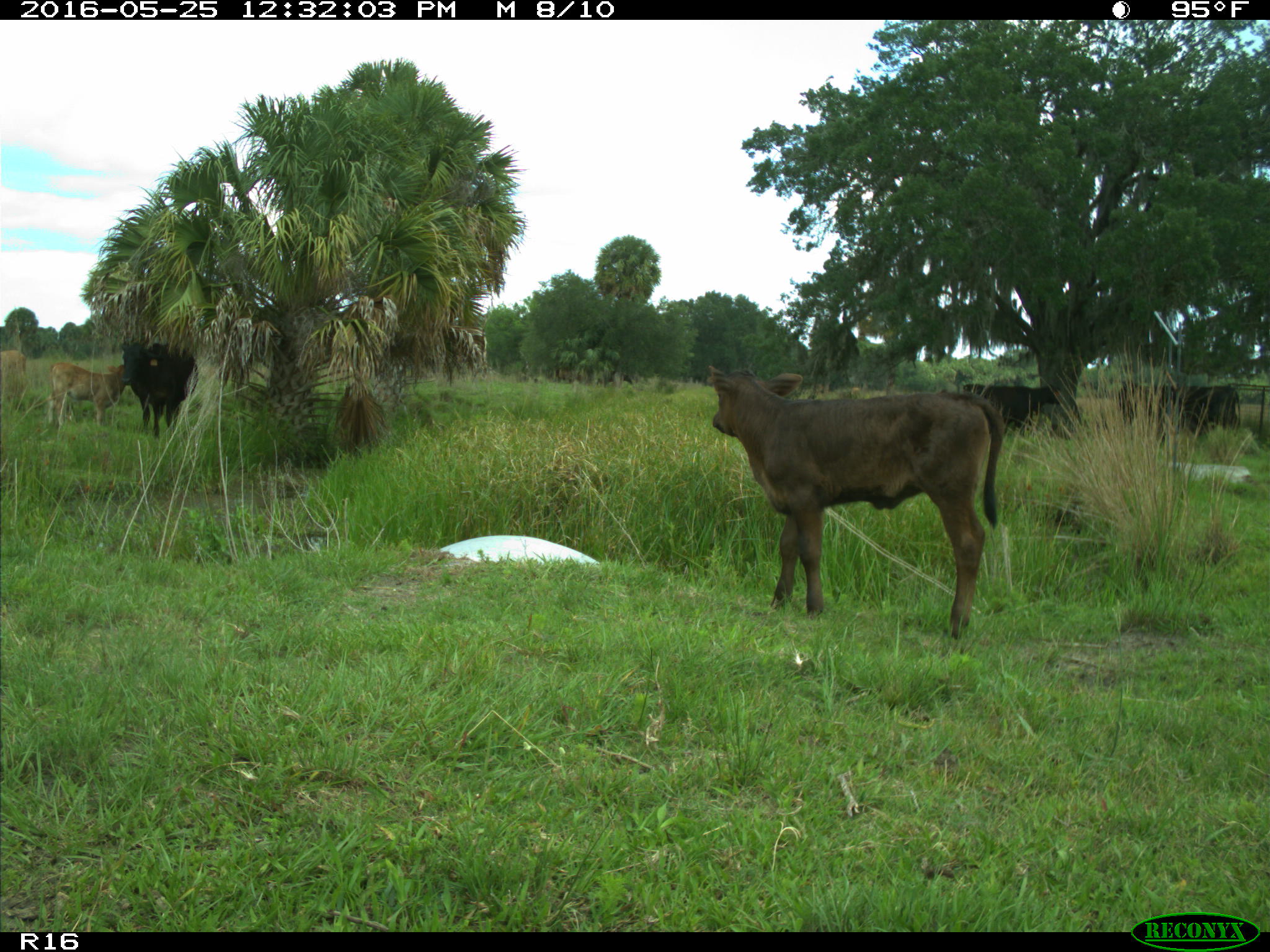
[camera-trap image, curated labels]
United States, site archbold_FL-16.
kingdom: Animalia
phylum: Chordata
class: Mammalia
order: Artiodactyla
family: Bovidae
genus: Bos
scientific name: Bos taurus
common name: domestic cow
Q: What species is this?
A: Bos taurus (domestic cow).